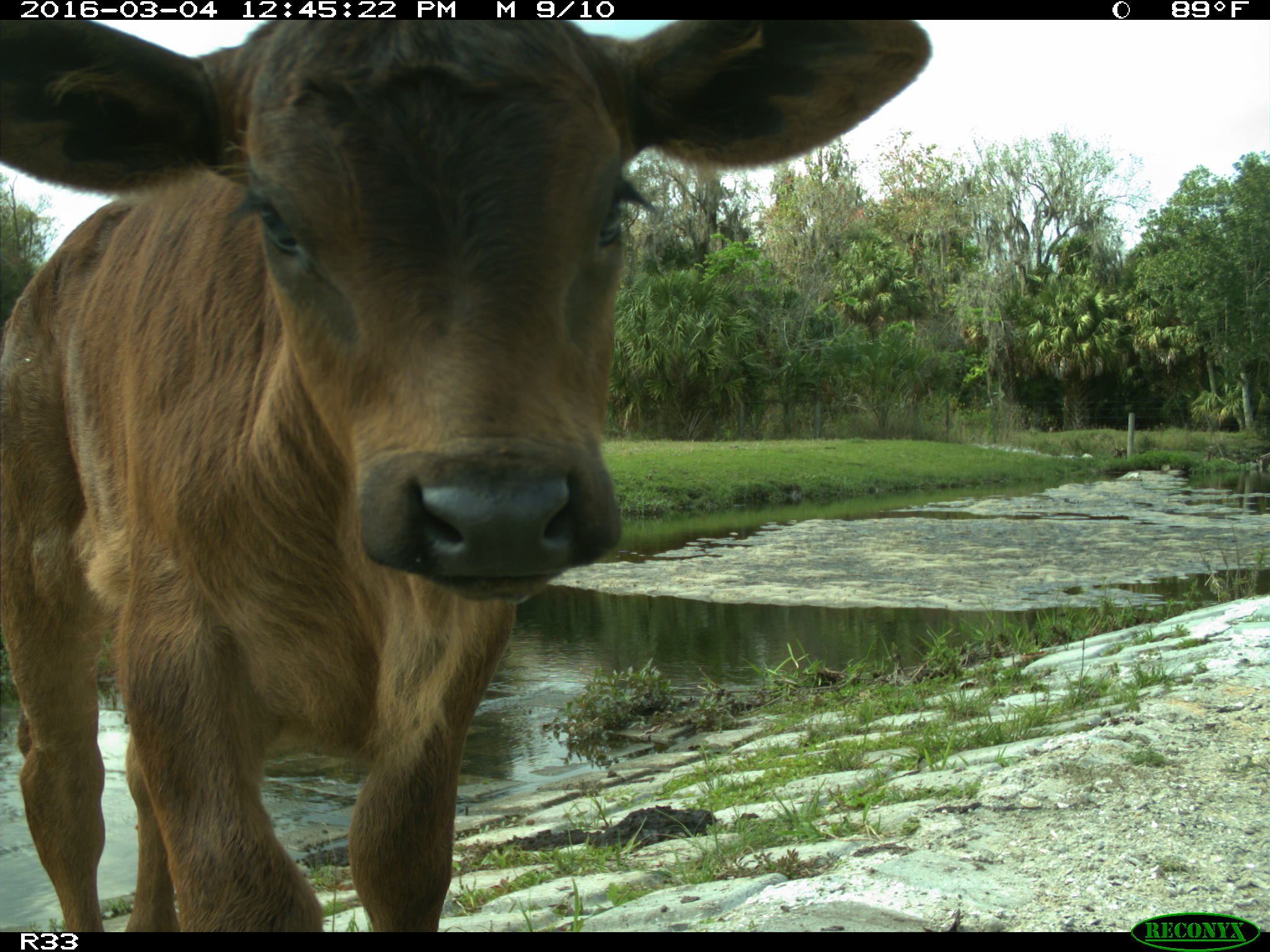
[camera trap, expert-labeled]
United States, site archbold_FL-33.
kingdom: Animalia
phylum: Chordata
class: Mammalia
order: Artiodactyla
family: Bovidae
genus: Bos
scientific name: Bos taurus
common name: domestic cow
Bos taurus (domestic cow).